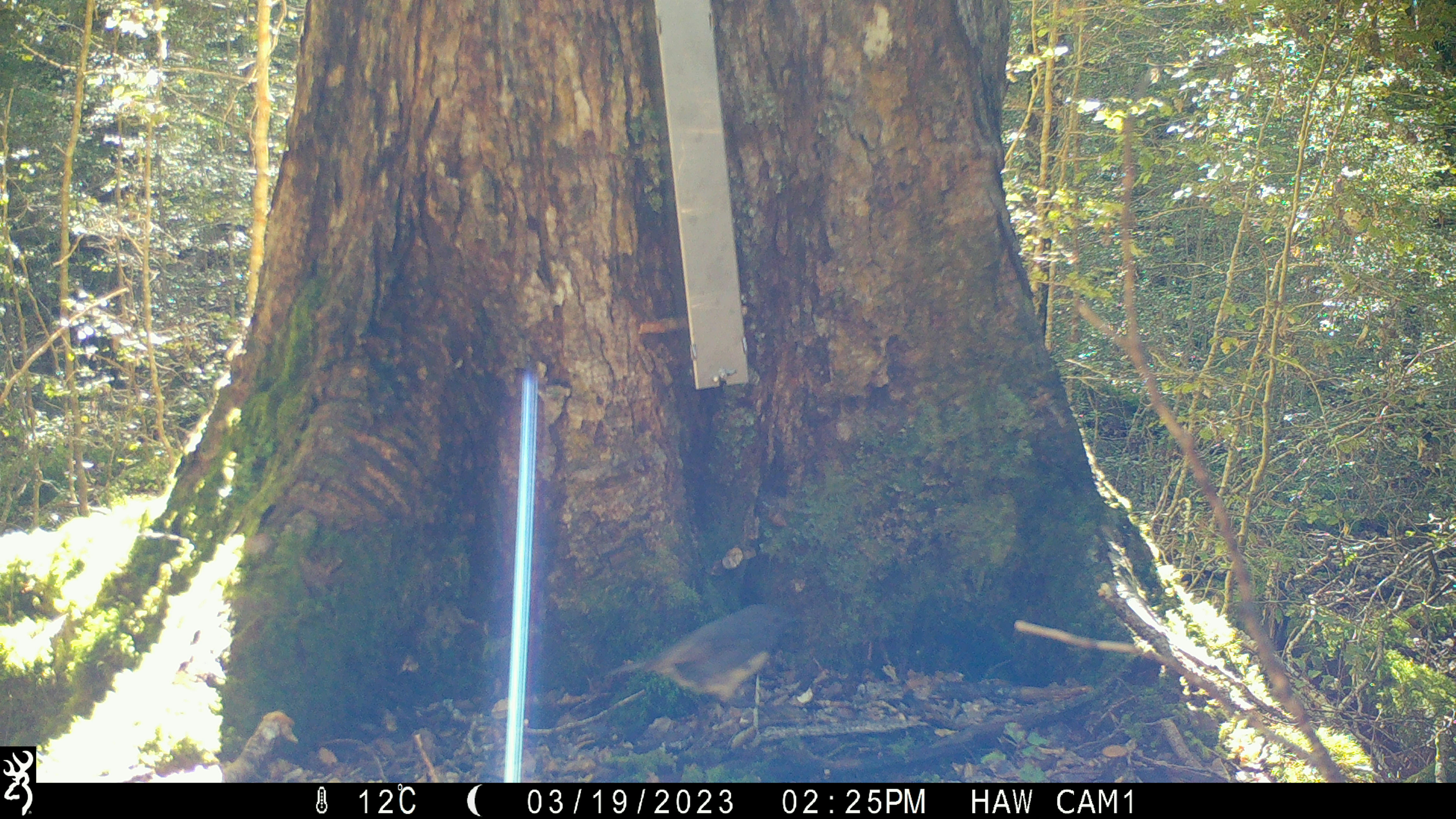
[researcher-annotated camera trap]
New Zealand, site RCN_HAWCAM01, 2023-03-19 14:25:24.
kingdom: Animalia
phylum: Chordata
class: Aves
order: Passeriformes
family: Petroicidae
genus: Petroica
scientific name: Petroica australis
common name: new zealand robin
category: robin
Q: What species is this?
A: Robin (new zealand robin) (Petroica australis).